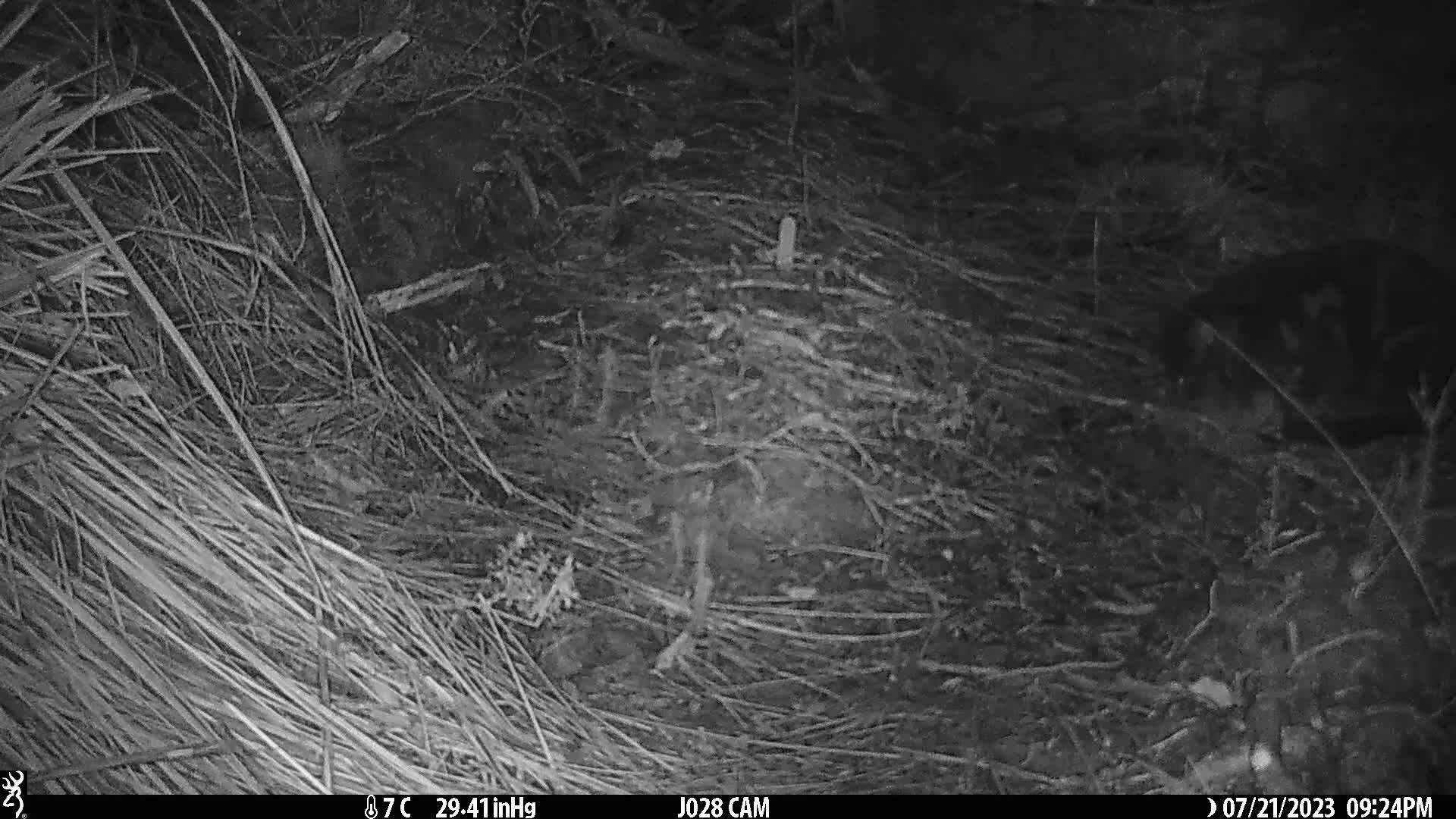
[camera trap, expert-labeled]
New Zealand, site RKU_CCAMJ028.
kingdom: Animalia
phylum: Chordata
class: Mammalia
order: Carnivora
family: Felidae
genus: Felis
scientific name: Felis catus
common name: domestic cat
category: cat